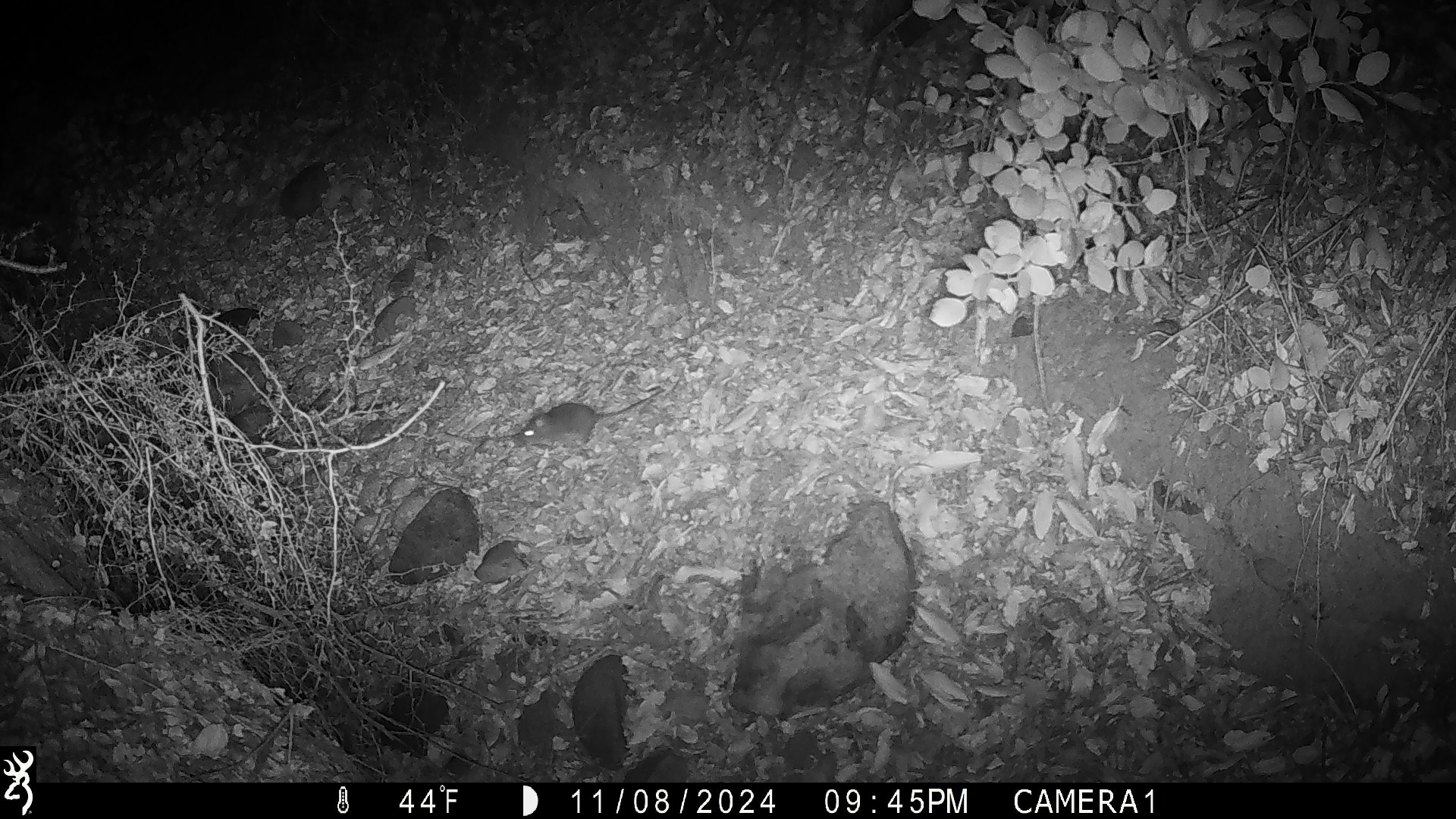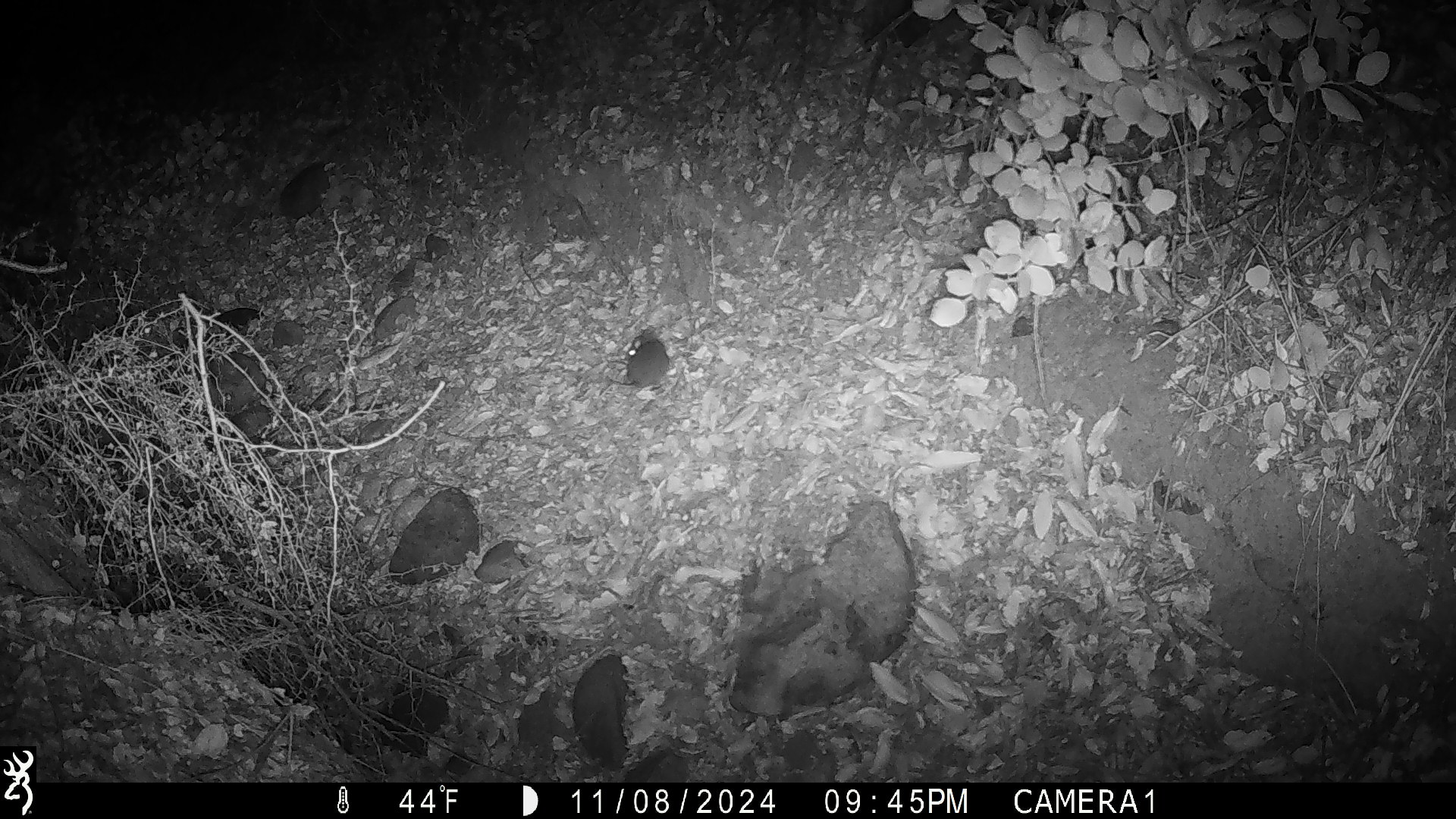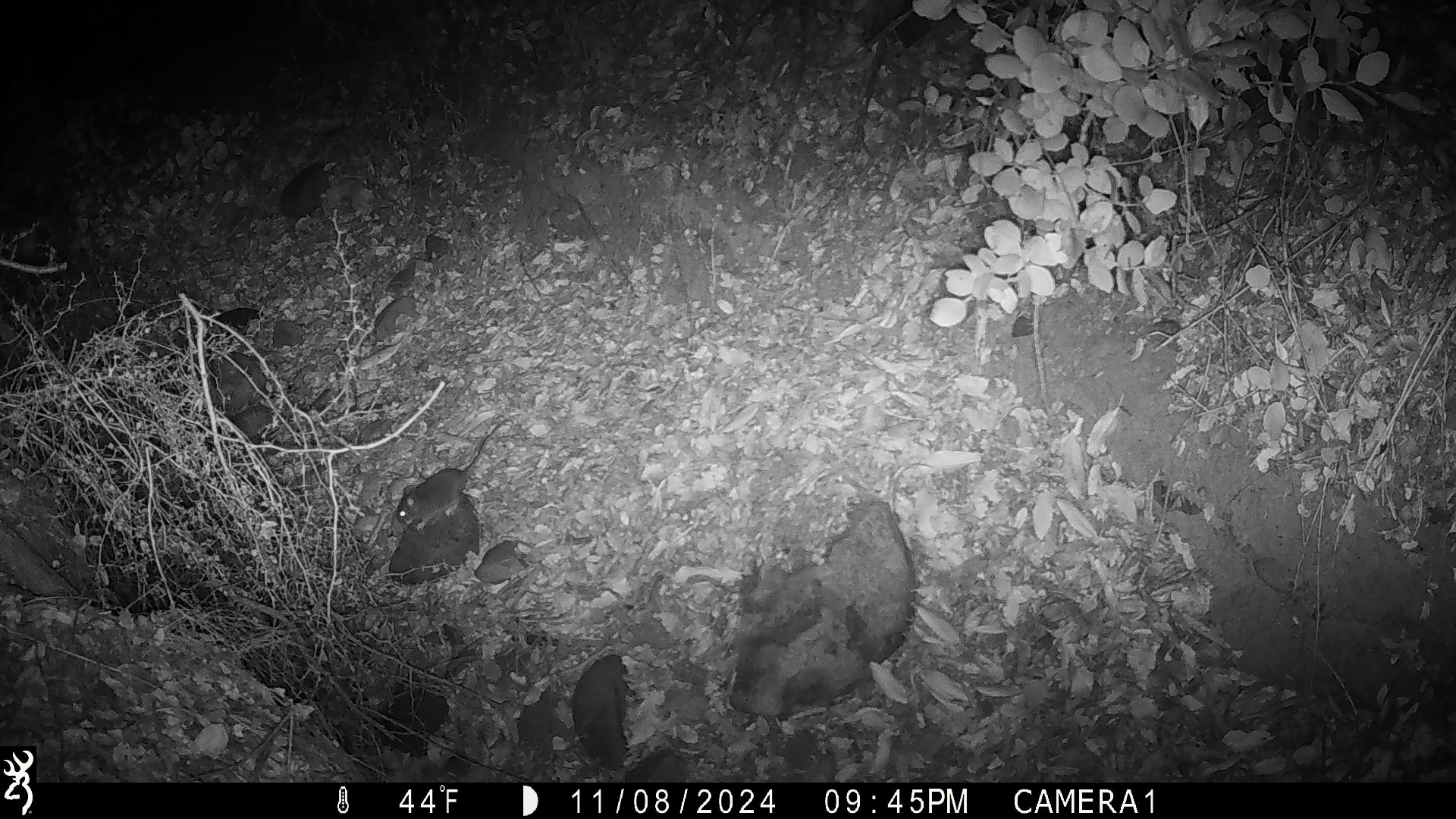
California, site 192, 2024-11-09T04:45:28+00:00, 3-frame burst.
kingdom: Animalia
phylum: Chordata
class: Mammalia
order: Rodentia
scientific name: Rodentia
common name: mouse or rat